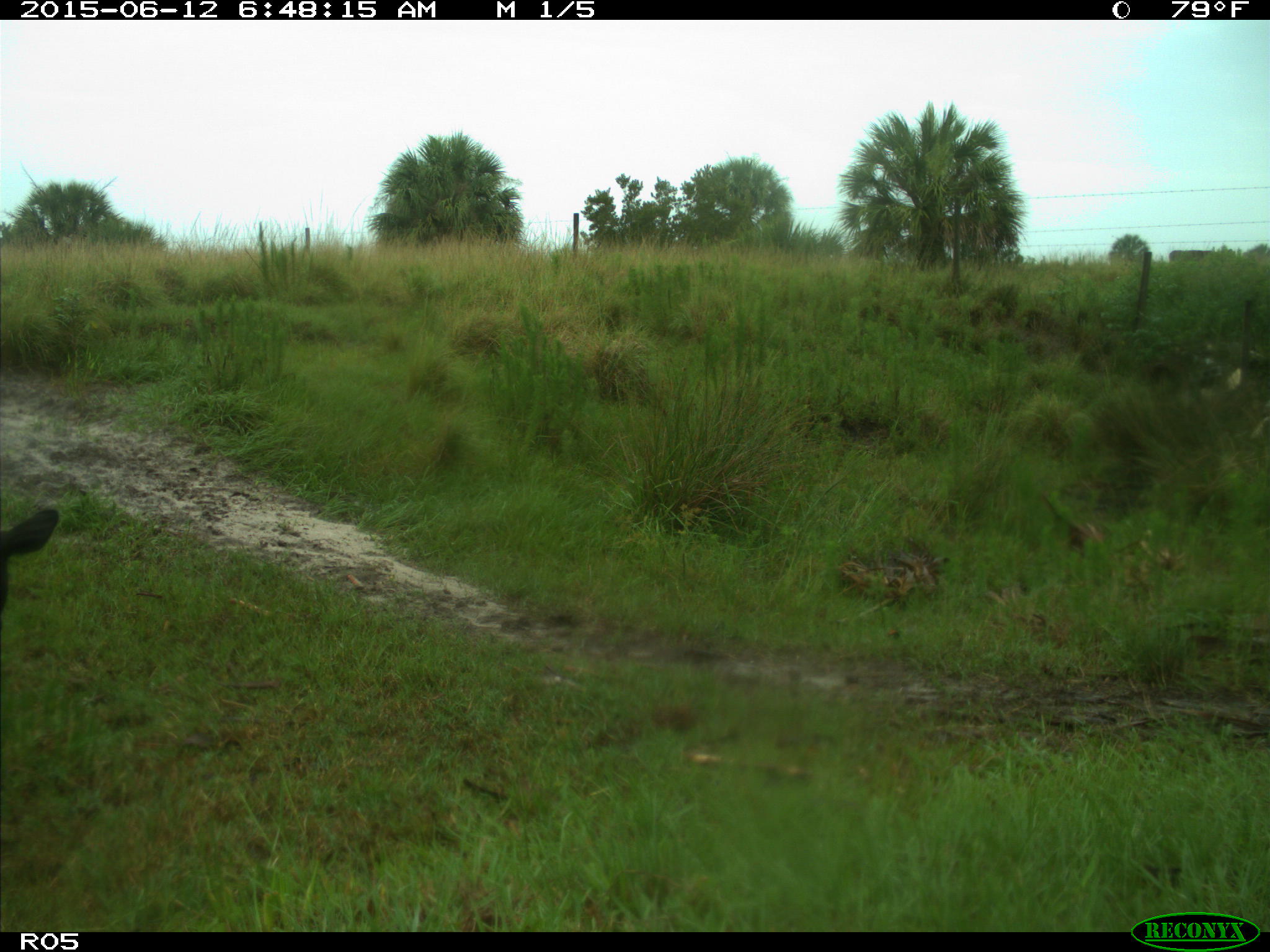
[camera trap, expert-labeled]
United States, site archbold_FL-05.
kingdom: Animalia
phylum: Chordata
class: Mammalia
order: Artiodactyla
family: Bovidae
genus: Bos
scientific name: Bos taurus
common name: domestic cow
Bos taurus (domestic cow).